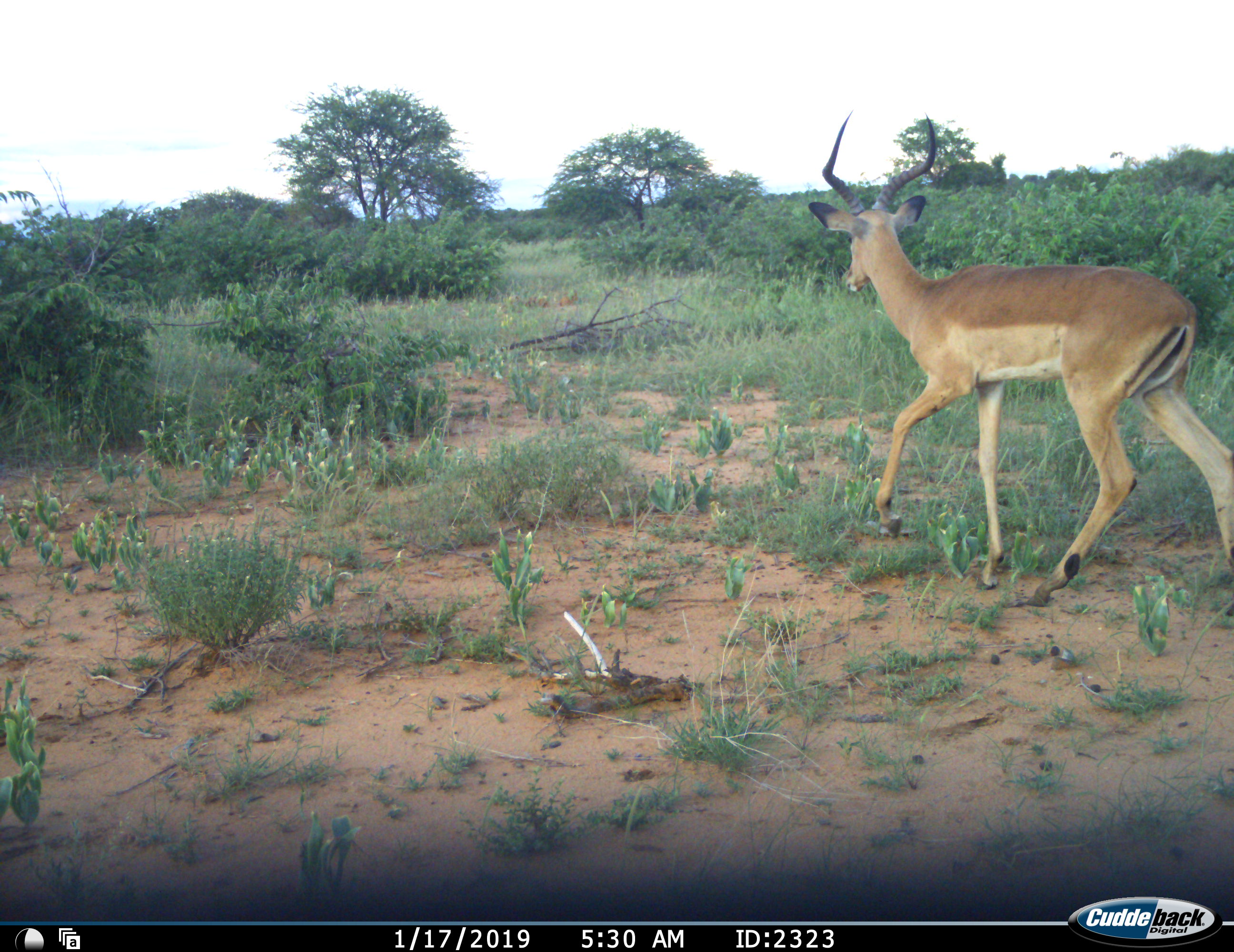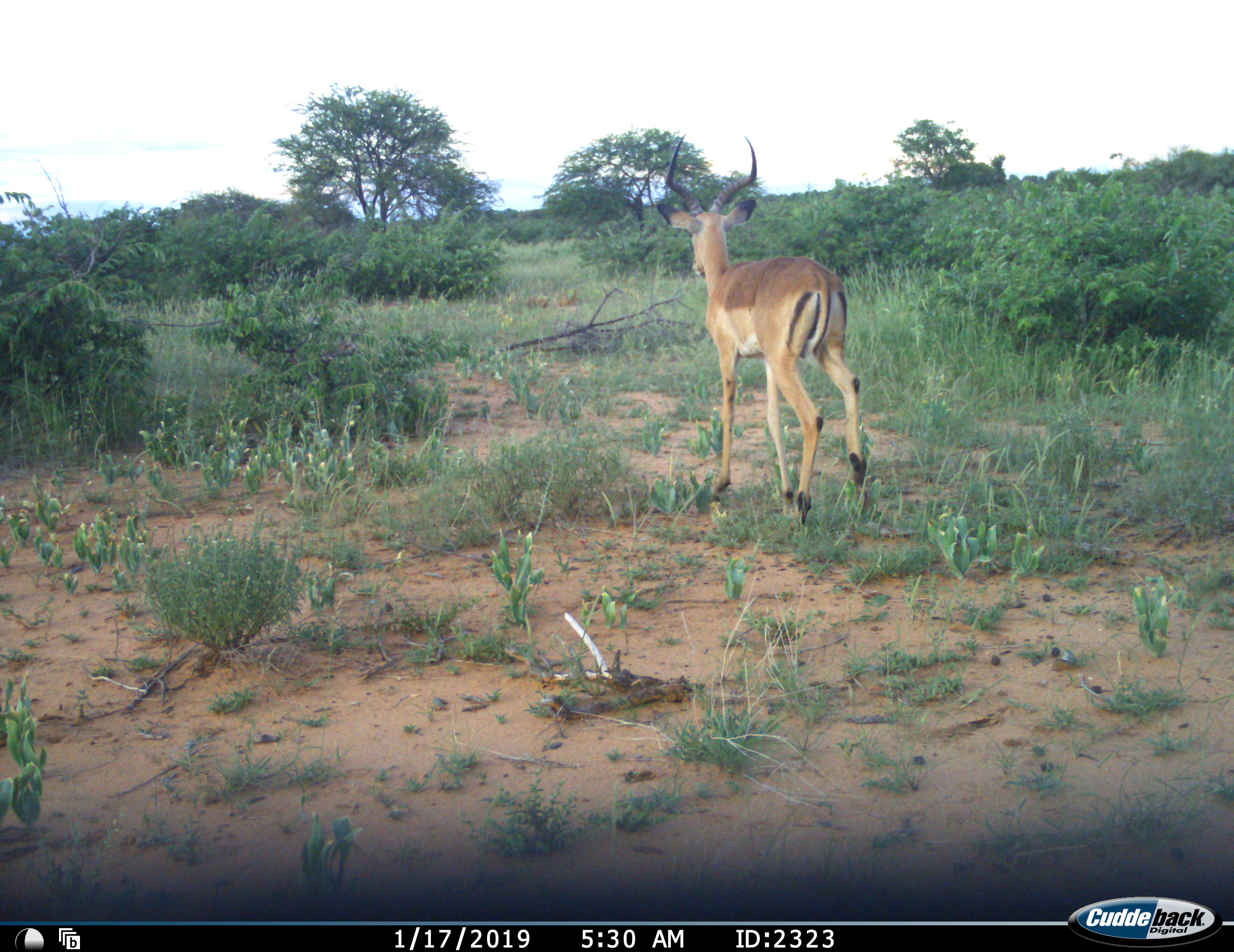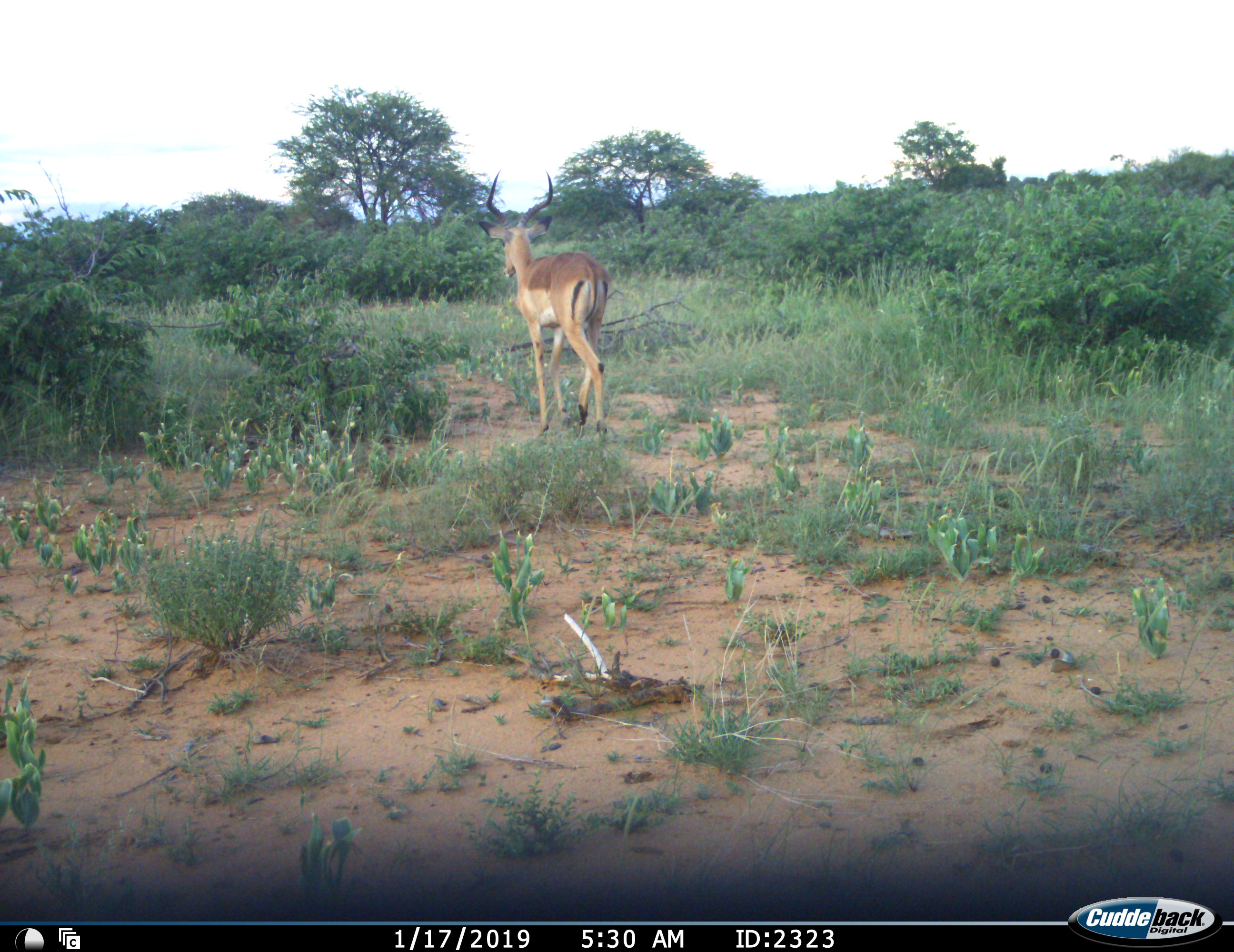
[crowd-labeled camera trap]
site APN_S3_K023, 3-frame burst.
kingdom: Animalia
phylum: Chordata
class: Mammalia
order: Artiodactyla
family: Bovidae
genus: Aepyceros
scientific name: Aepyceros melampus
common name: impala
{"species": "impala (Aepyceros melampus)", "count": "1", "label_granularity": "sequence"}